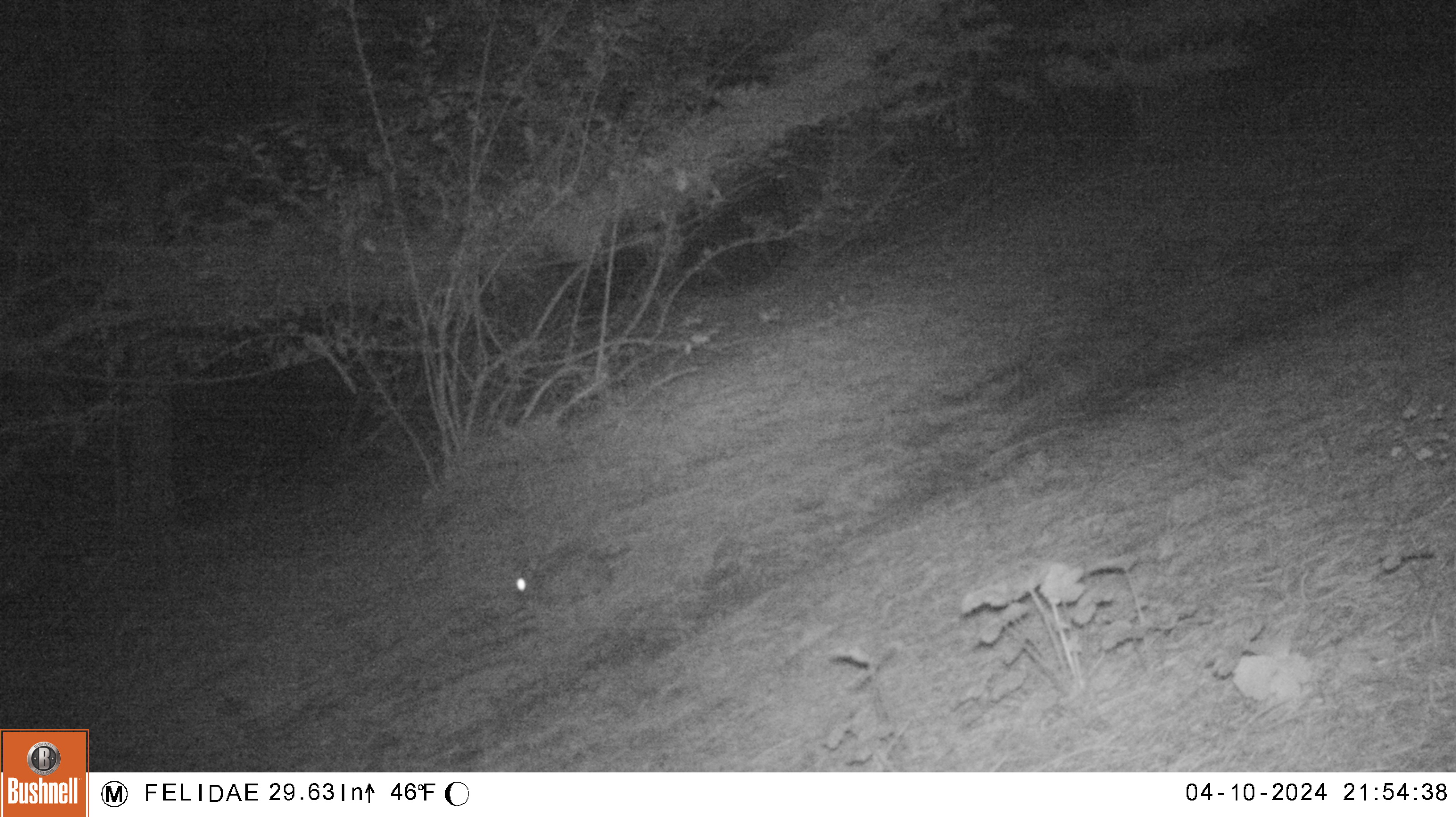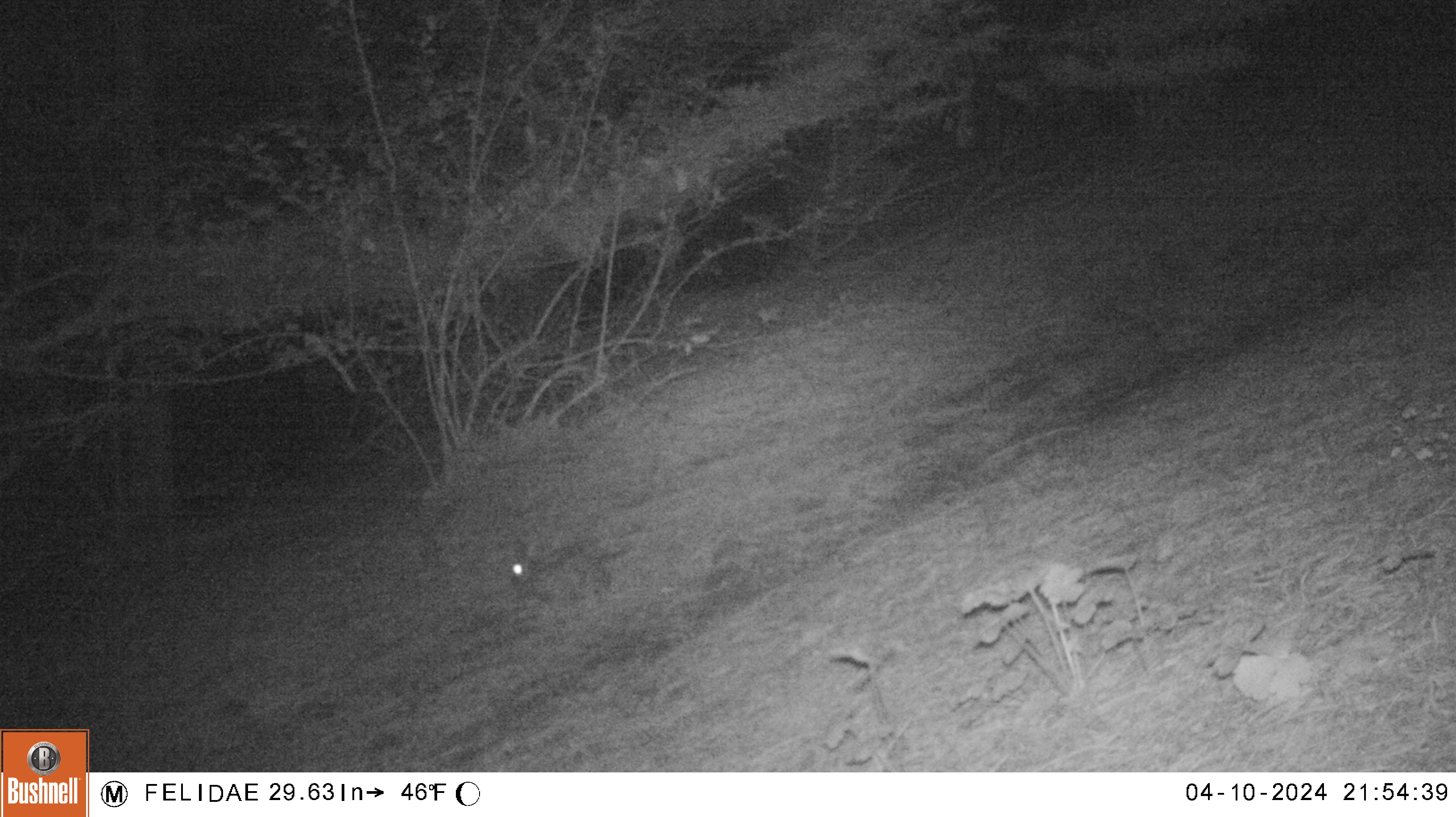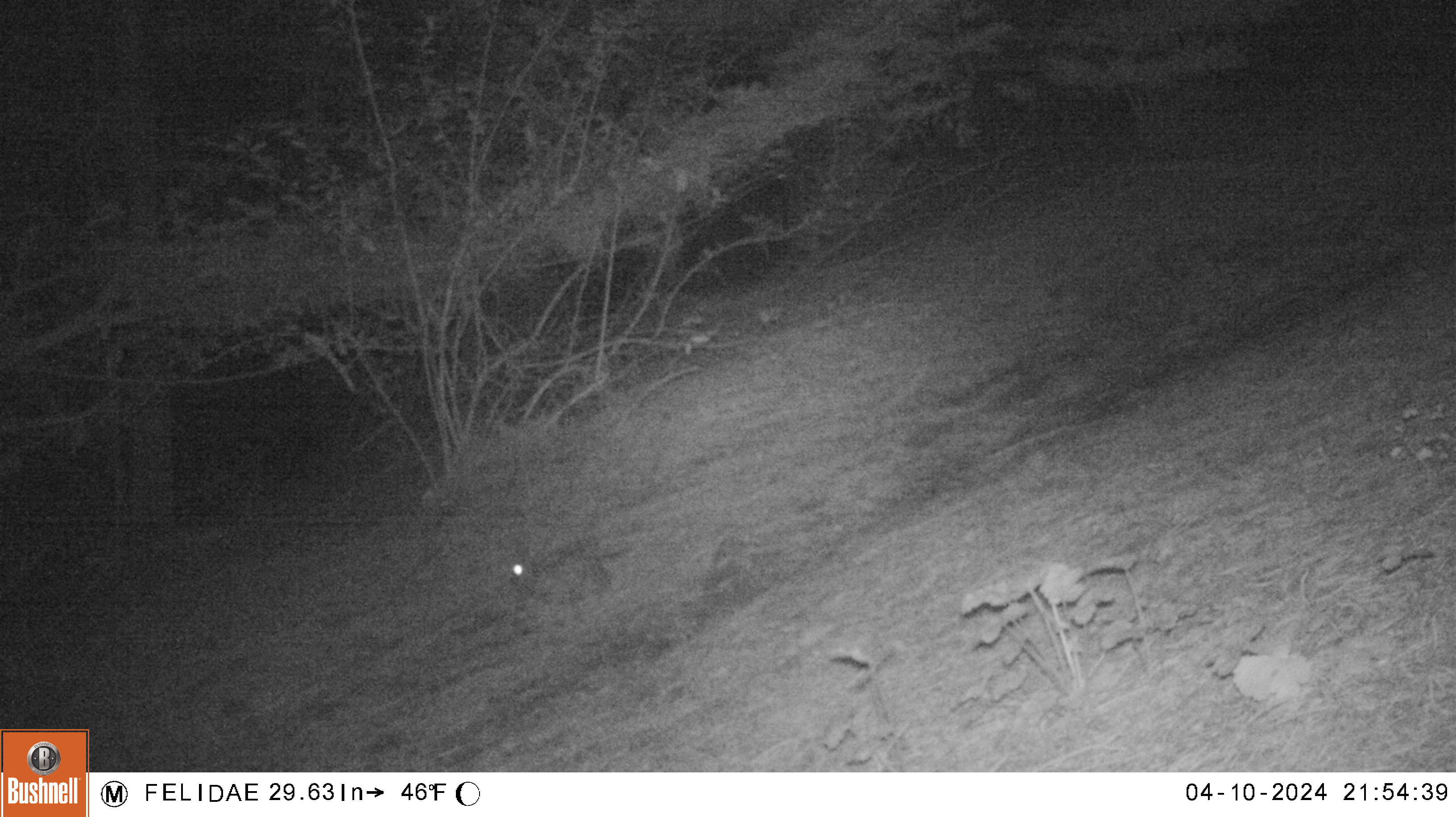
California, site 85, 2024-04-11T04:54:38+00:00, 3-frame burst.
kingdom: Animalia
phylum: Chordata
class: Mammalia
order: Lagomorpha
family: Leporidae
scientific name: Leporidae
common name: rabbit